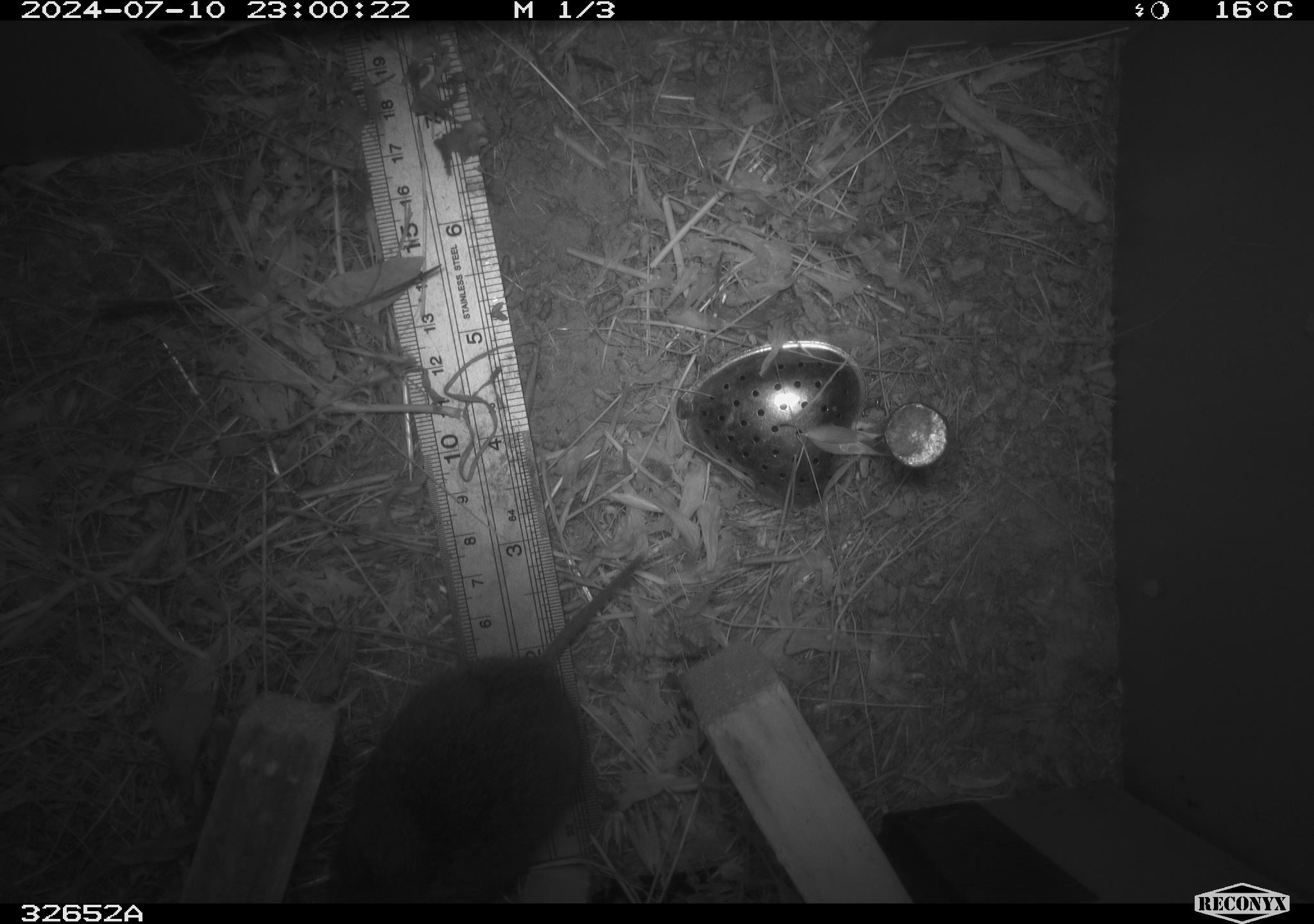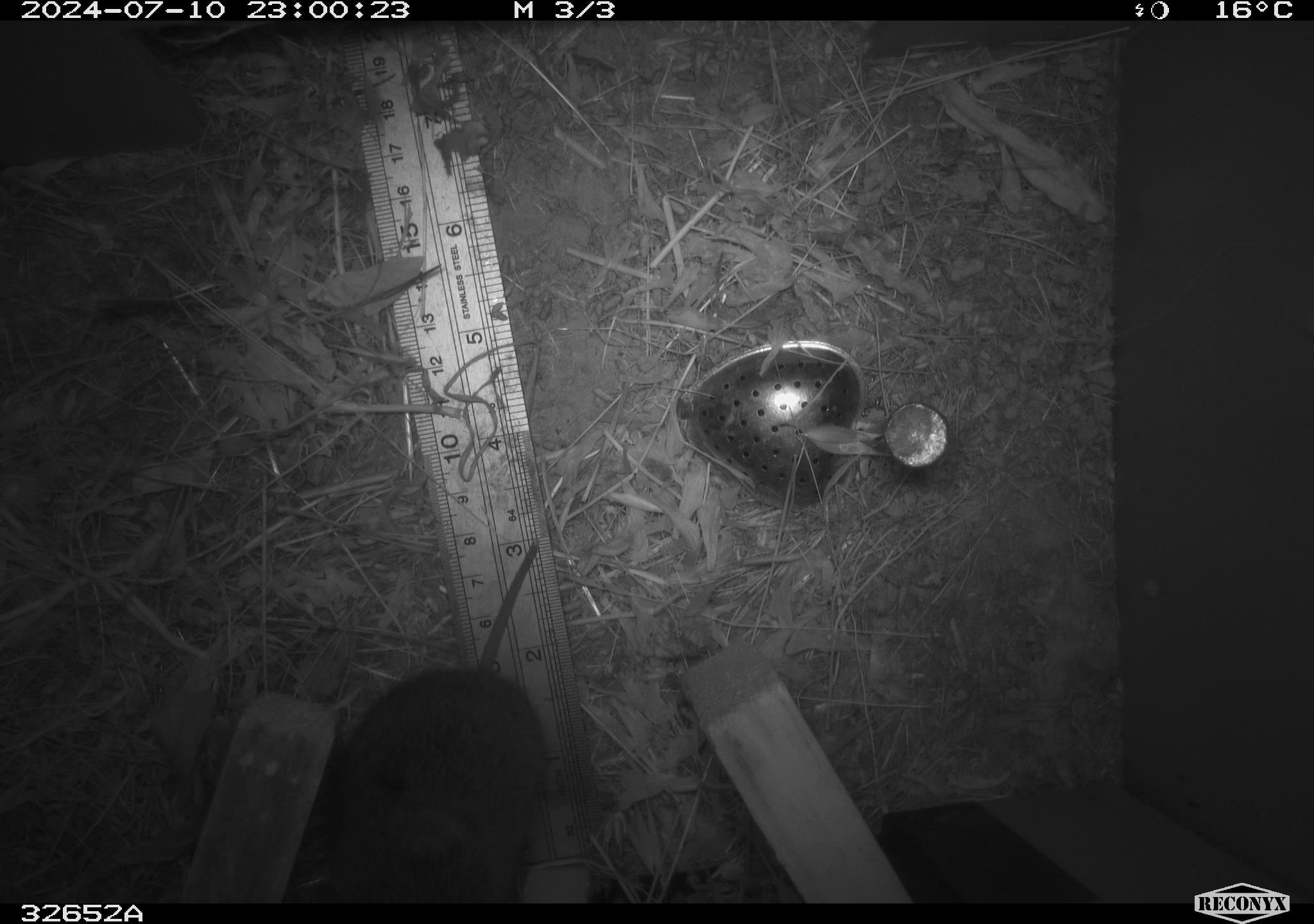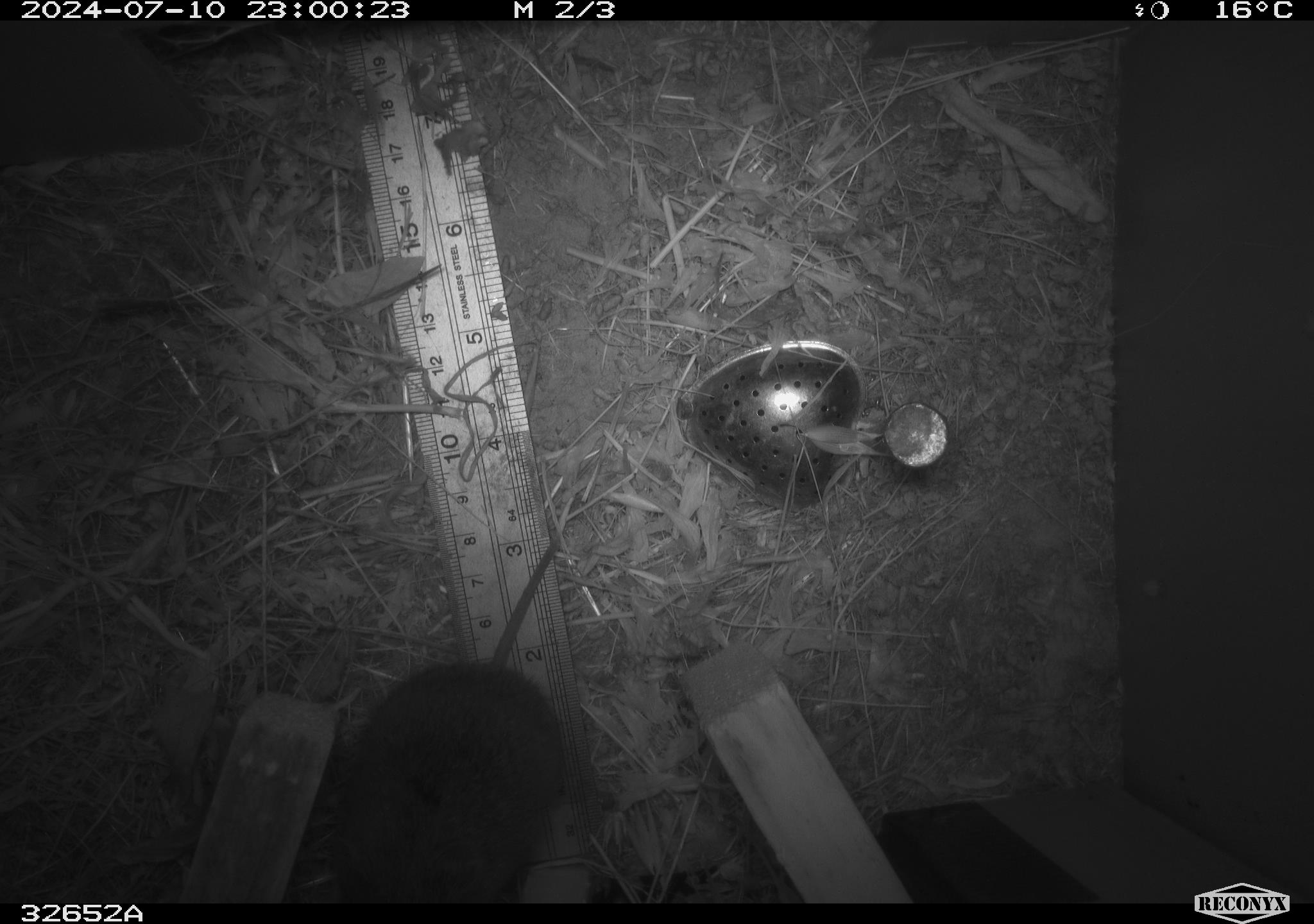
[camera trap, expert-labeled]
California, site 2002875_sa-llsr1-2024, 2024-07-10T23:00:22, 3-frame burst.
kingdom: Animalia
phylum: Chordata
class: Mammalia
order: Rodentia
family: Cricetidae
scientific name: Arvicolinae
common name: voles, lemmings, and muskrats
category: arvicolinae subfamily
Arvicolinae subfamily (voles, lemmings, and muskrats) (Arvicolinae).